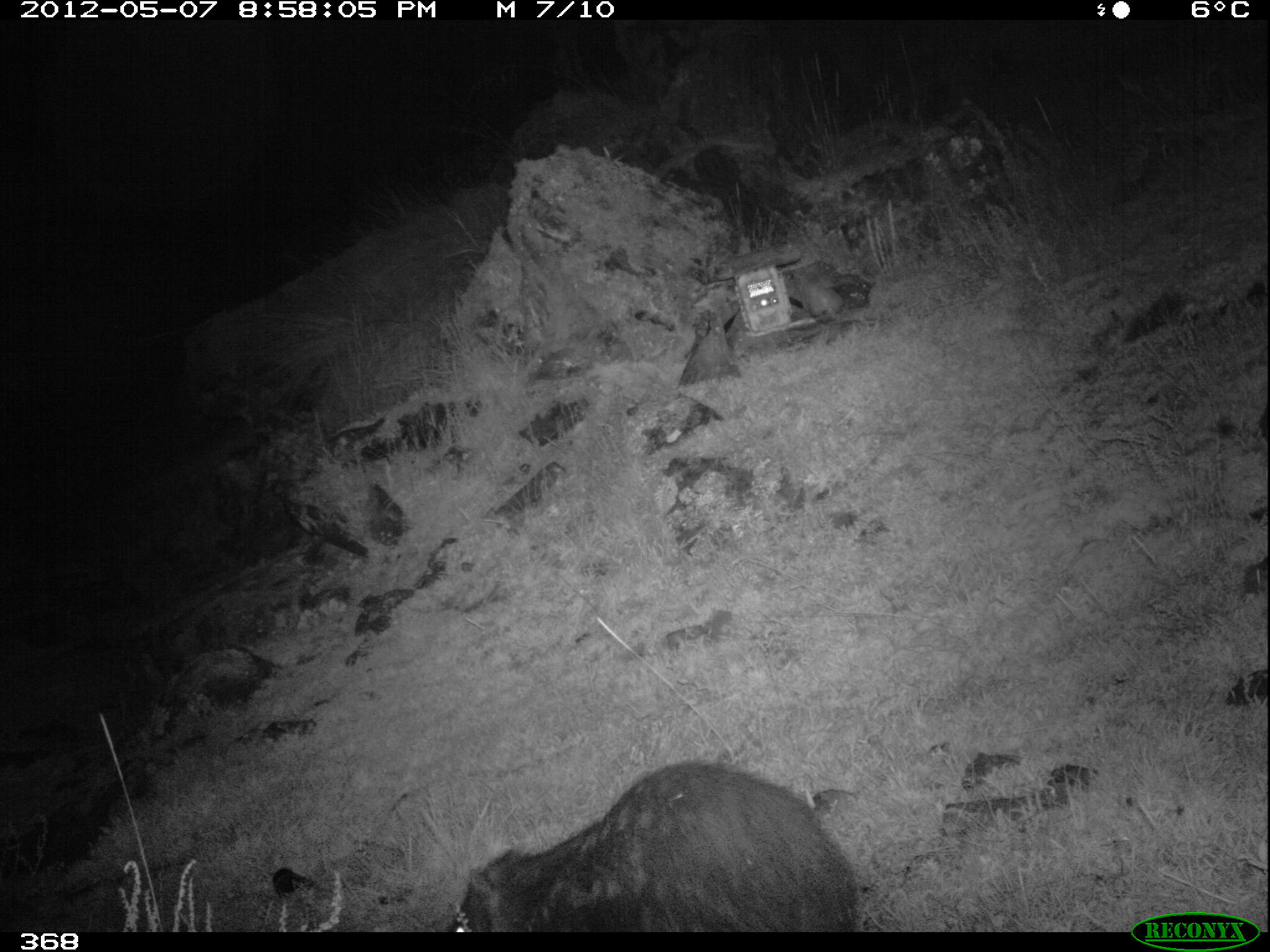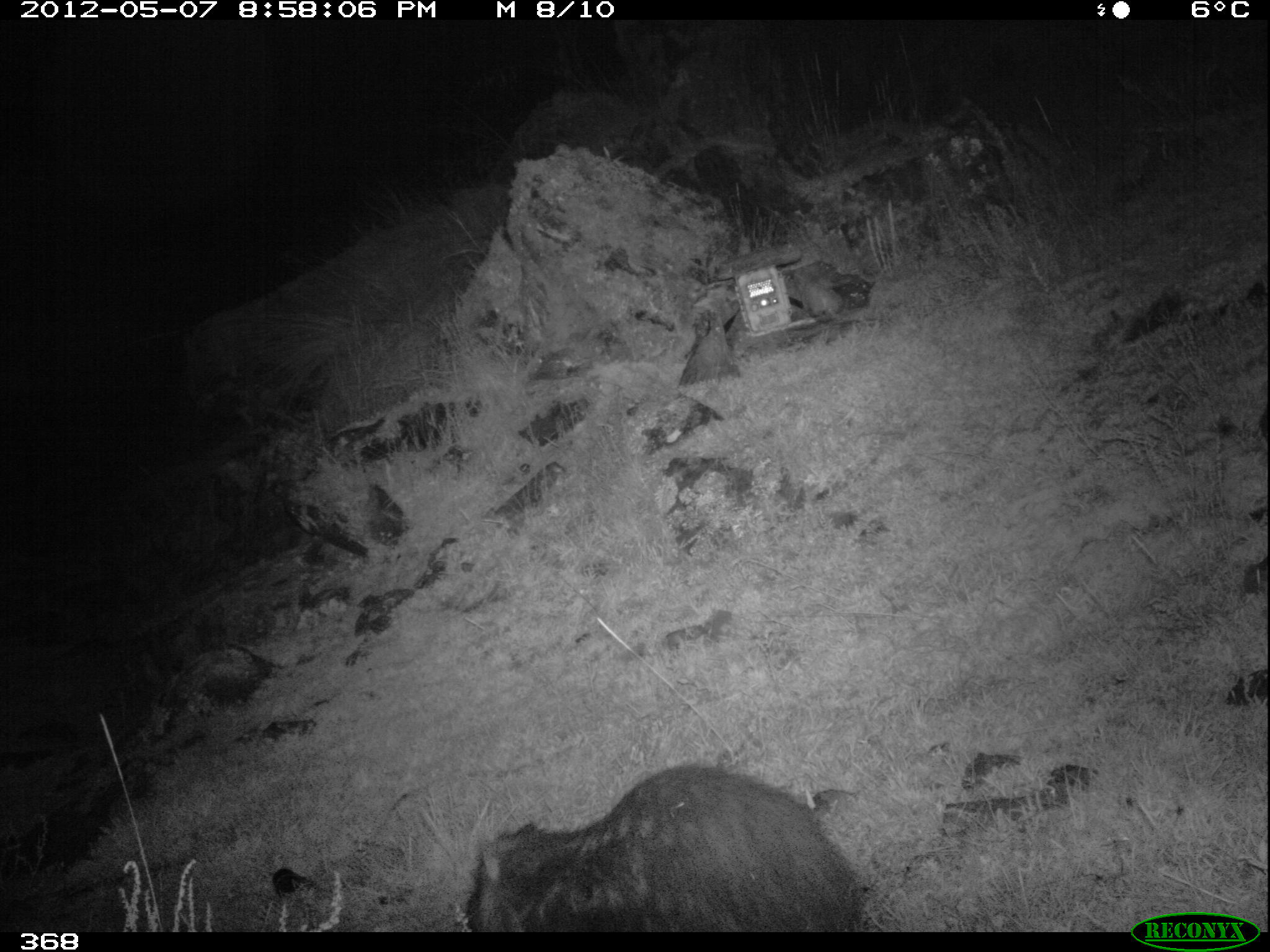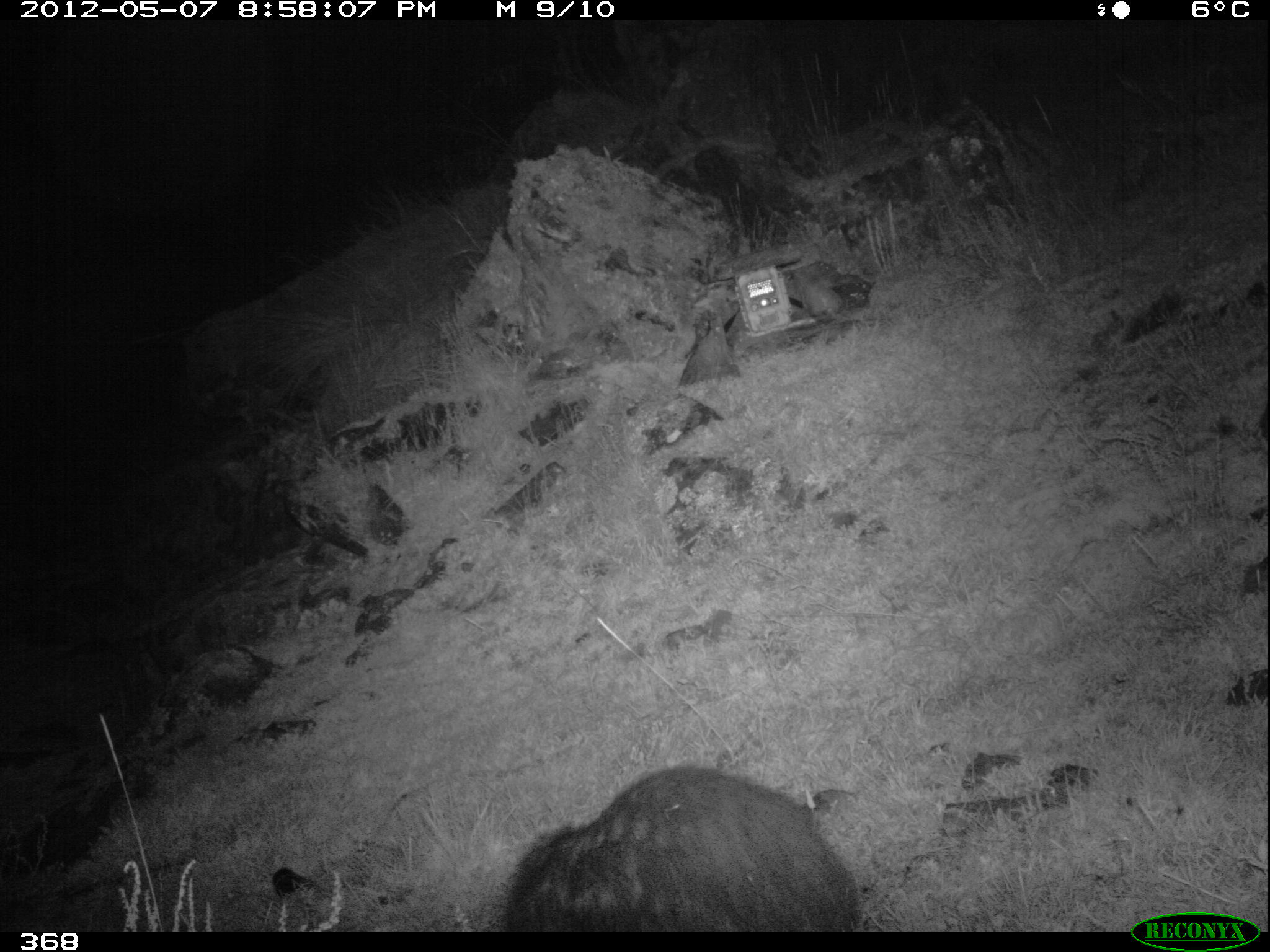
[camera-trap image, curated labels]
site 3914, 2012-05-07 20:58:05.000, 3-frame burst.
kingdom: Animalia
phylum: Chordata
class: Mammalia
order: Rodentia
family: Cuniculidae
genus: Cuniculus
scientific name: Cuniculus taczanowskii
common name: mountain paca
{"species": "Cuniculus taczanowskii (mountain paca)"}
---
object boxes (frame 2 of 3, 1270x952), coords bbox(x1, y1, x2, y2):
cuniculus taczanowskii: bbox(464, 761, 859, 931)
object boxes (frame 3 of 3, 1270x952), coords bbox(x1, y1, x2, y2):
cuniculus taczanowskii: bbox(501, 761, 859, 931)